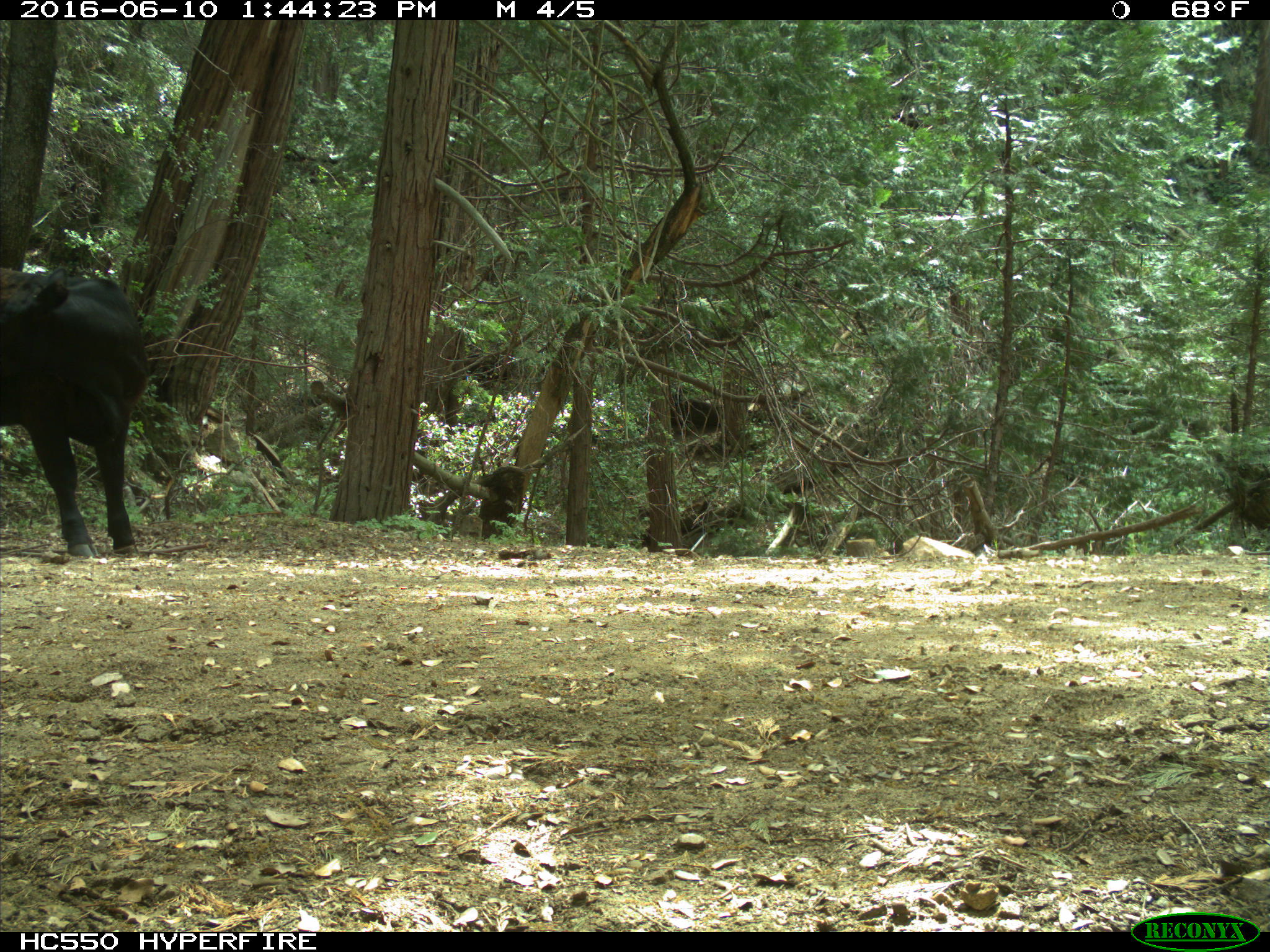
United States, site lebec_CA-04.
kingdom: Animalia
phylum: Chordata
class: Mammalia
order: Artiodactyla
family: Bovidae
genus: Bos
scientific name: Bos taurus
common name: domestic cow